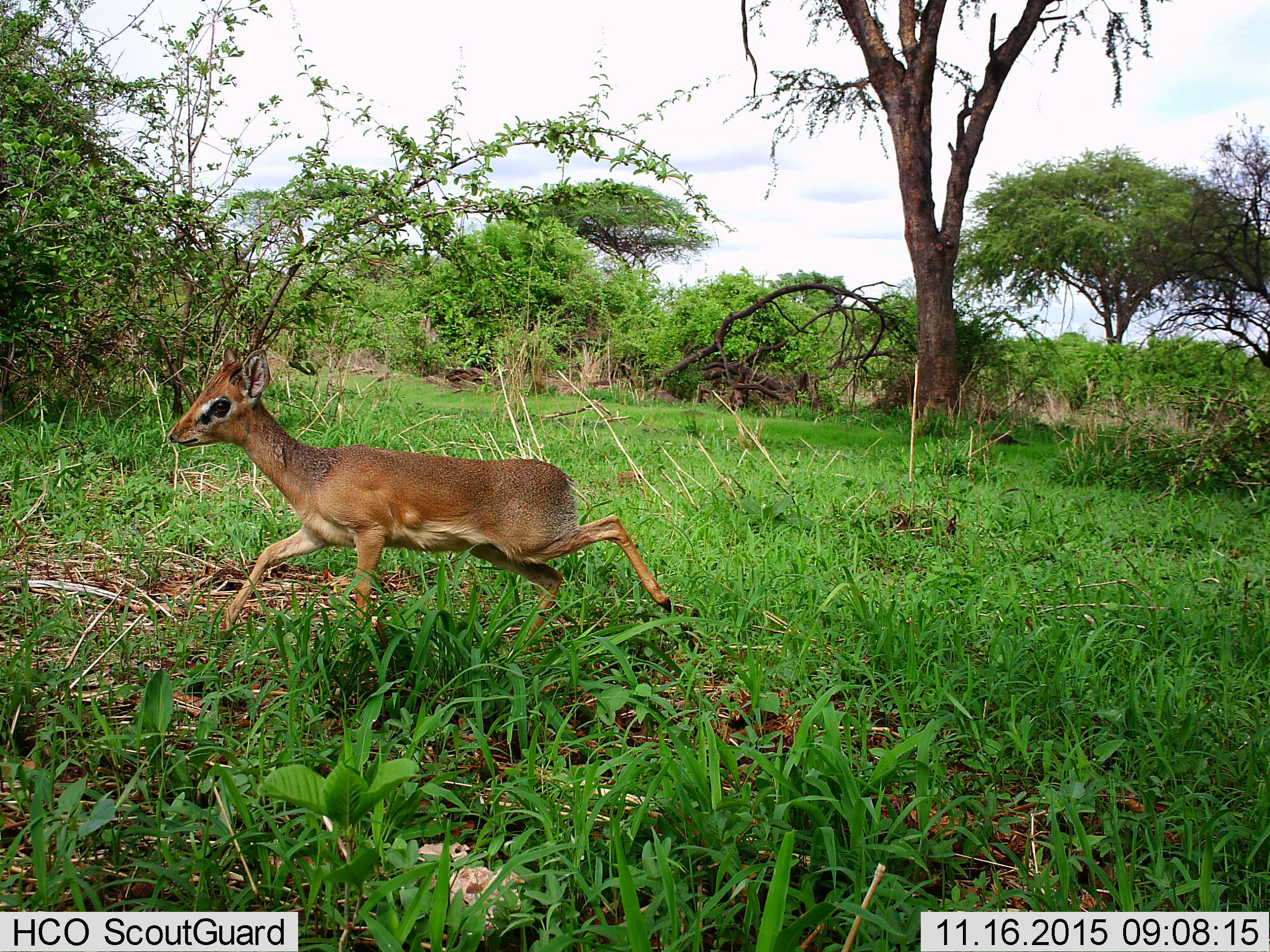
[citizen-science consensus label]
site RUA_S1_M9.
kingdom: Animalia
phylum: Chordata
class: Mammalia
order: Artiodactyla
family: Bovidae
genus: Madoqua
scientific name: Madoqua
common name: dik-dik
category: dikdik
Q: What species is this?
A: Dikdik (dik-dik) (Madoqua).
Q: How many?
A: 1.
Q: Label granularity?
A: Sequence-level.